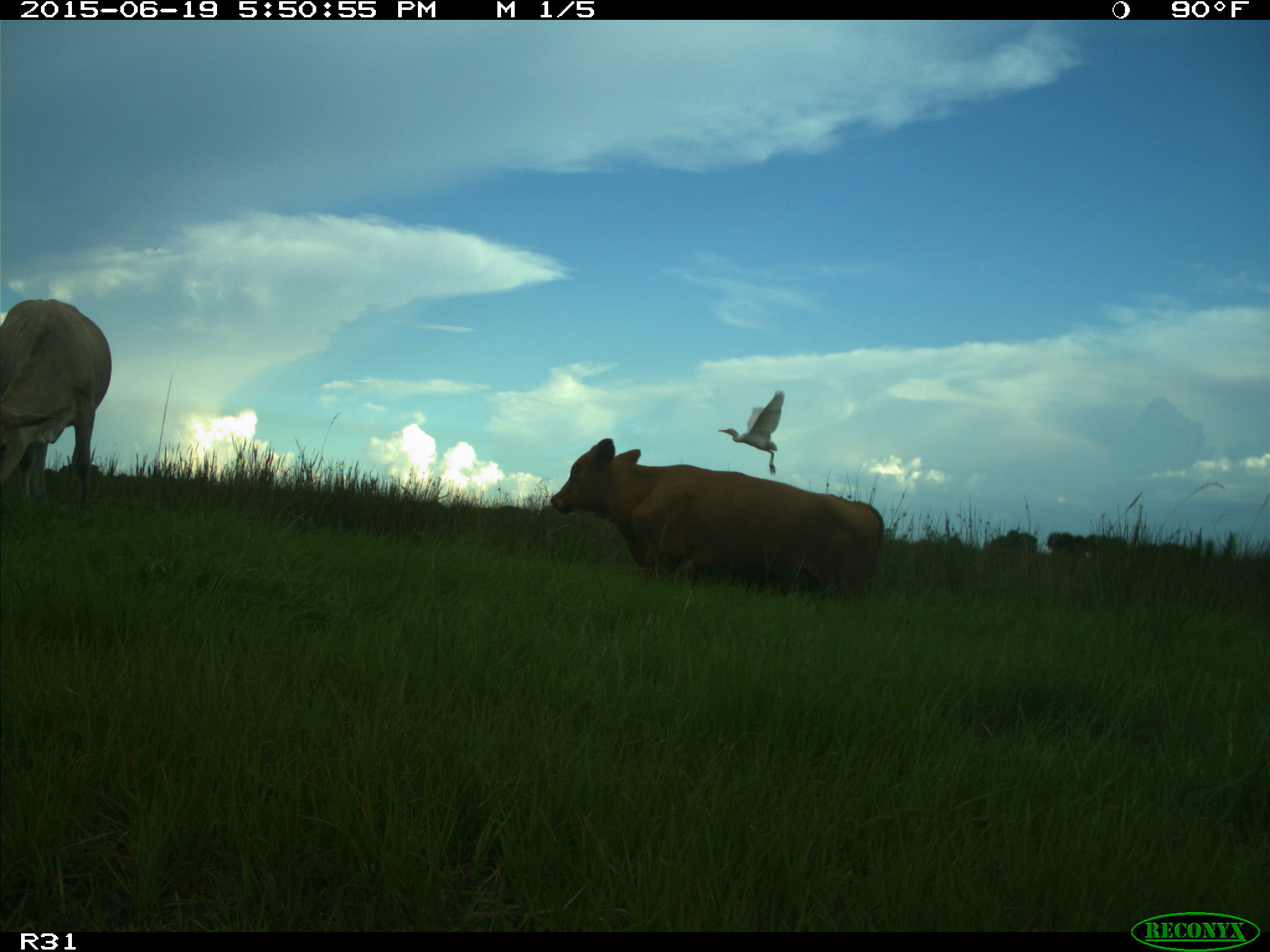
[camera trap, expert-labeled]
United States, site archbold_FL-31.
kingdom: Animalia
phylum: Chordata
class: Mammalia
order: Artiodactyla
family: Bovidae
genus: Bos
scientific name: Bos taurus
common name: domestic cow